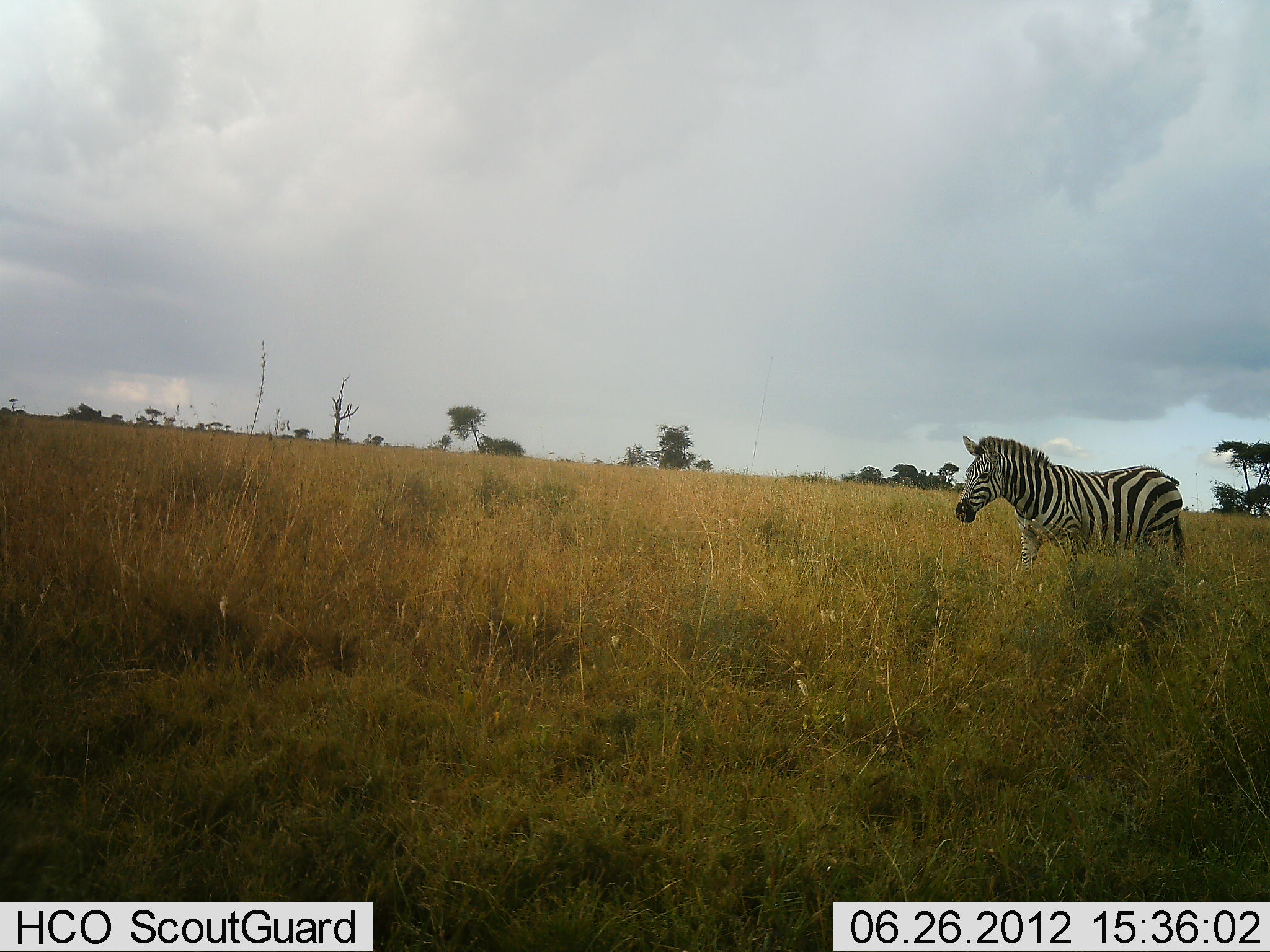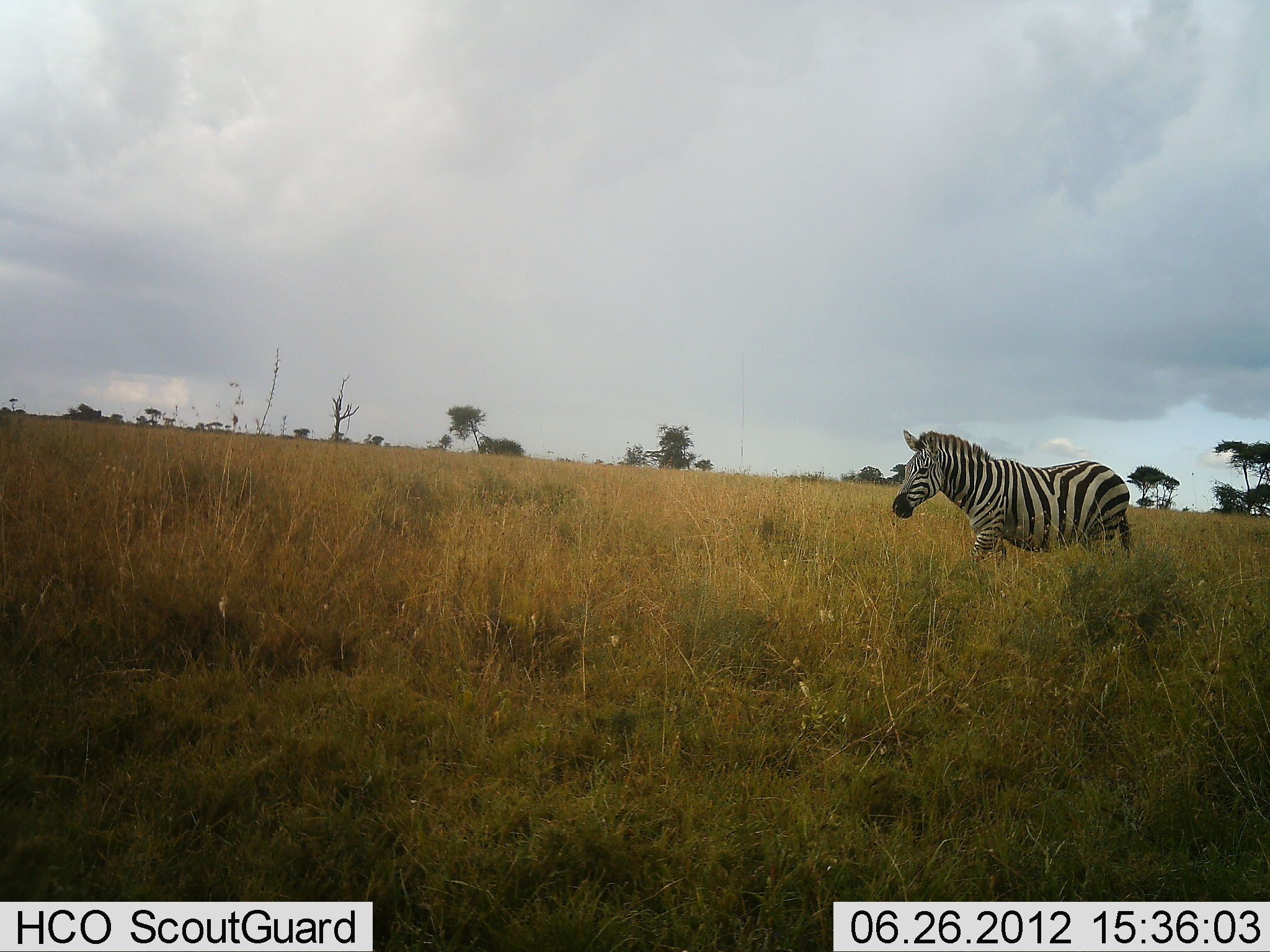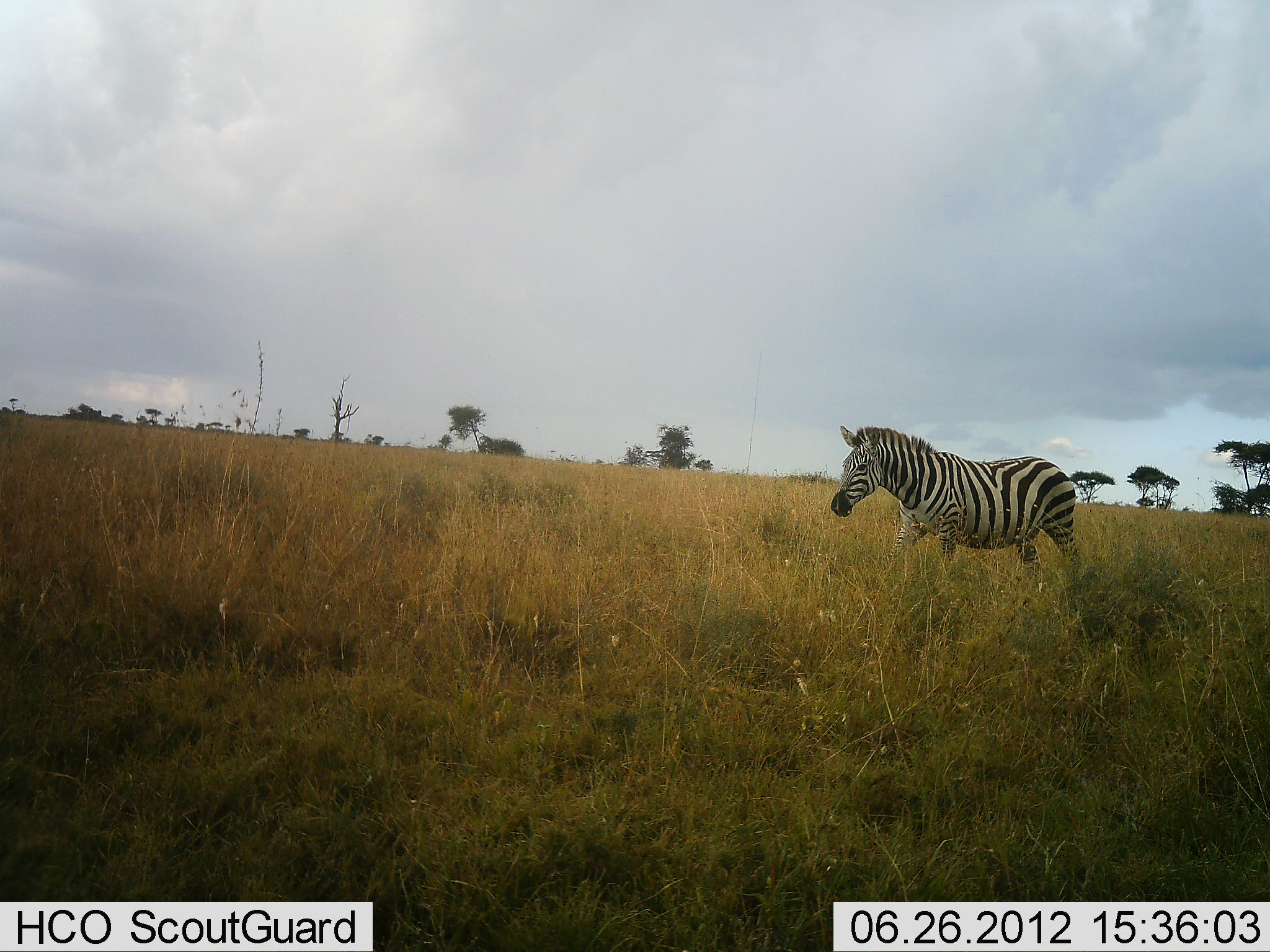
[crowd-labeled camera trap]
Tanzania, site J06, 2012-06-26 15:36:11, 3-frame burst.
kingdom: Animalia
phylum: Chordata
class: Mammalia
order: Perissodactyla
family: Equidae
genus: Equus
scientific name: Equus quagga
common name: plains zebra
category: zebra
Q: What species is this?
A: Zebra (plains zebra) (Equus quagga).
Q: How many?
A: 1.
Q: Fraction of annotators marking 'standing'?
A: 0%.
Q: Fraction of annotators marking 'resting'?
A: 0%.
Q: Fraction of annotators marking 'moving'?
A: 100%.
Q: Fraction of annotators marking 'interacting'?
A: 0%.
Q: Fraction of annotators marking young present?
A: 0%.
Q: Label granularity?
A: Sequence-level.